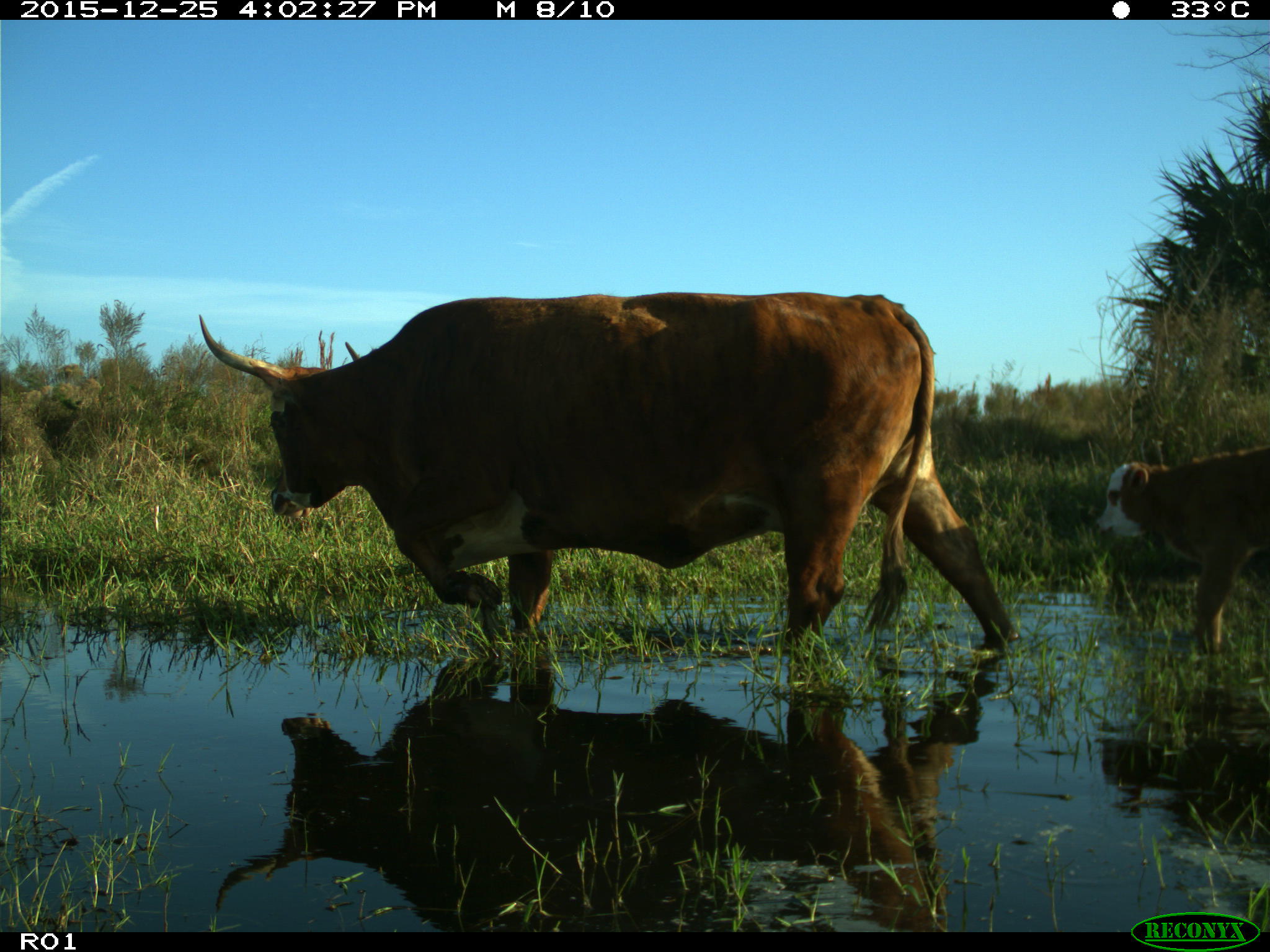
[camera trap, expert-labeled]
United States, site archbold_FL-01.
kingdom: Animalia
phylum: Chordata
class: Mammalia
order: Artiodactyla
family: Bovidae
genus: Bos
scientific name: Bos taurus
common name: domestic cow